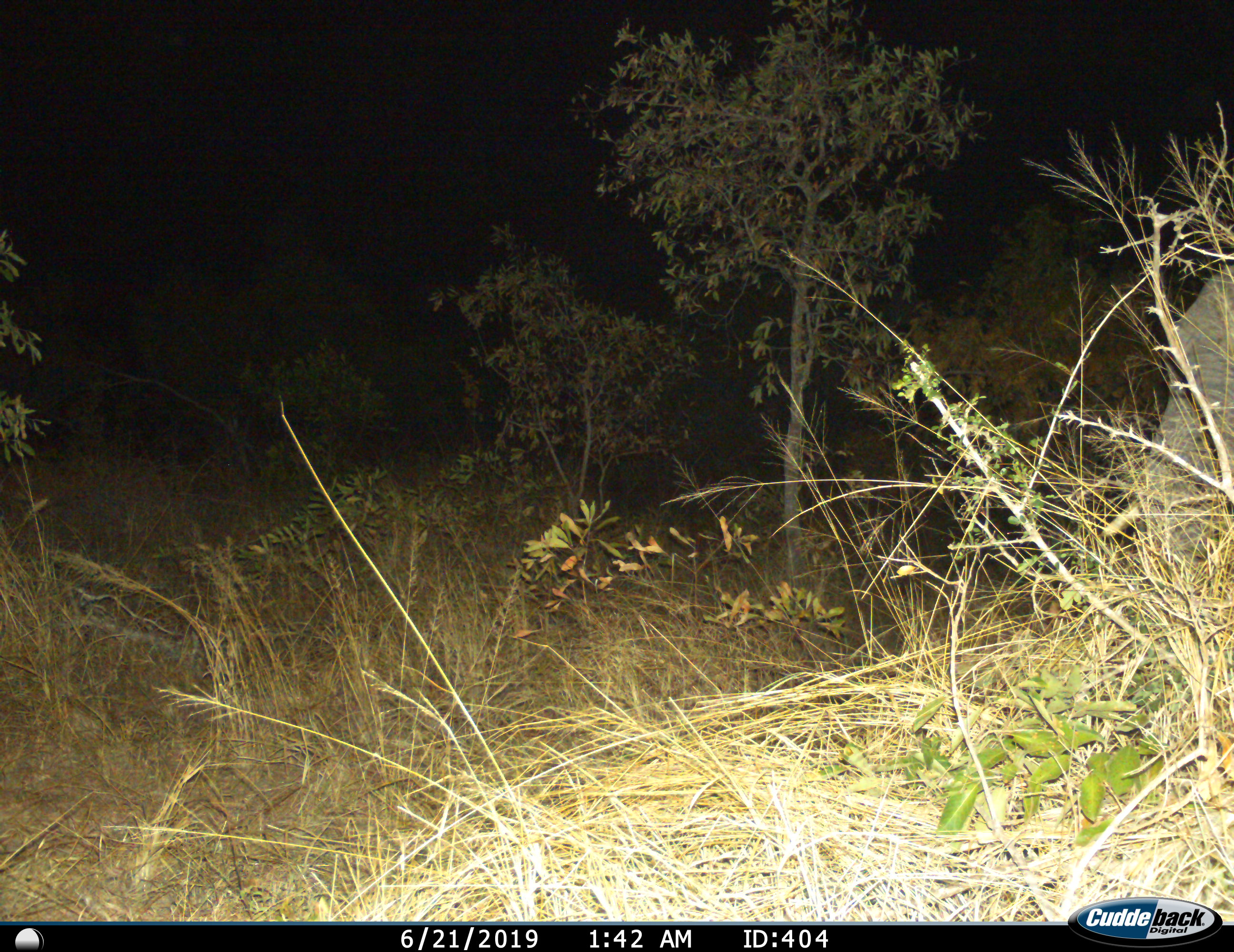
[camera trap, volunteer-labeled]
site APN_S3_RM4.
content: unidentified animal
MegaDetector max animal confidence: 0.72